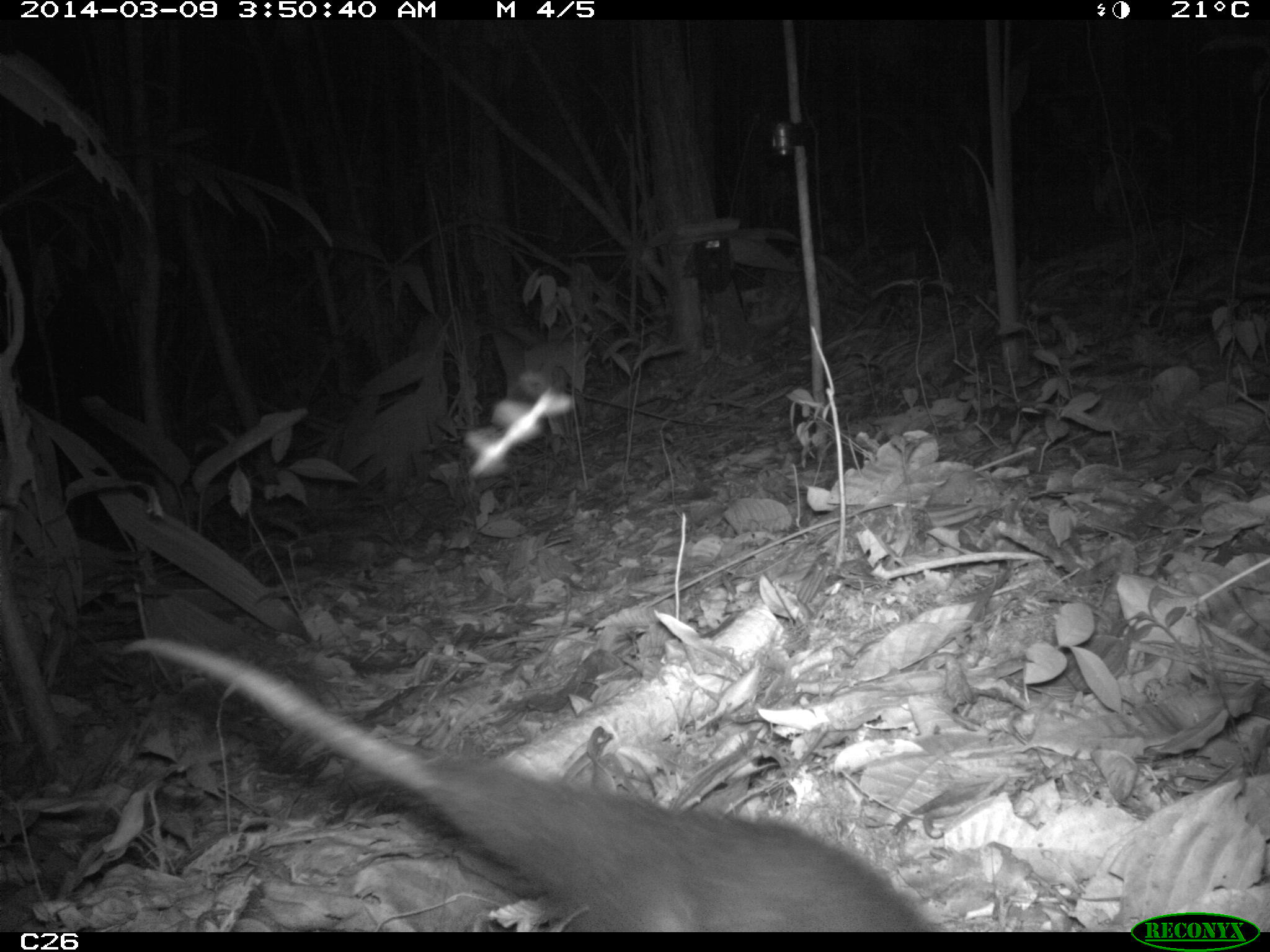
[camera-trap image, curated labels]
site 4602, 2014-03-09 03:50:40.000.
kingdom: Animalia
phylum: Chordata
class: Mammalia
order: Didelphimorphia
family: Didelphidae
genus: Didelphis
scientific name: Didelphis imperfecta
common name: guianan white-eared opossum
Didelphis imperfecta (guianan white-eared opossum), count 1, age adult, sex female.